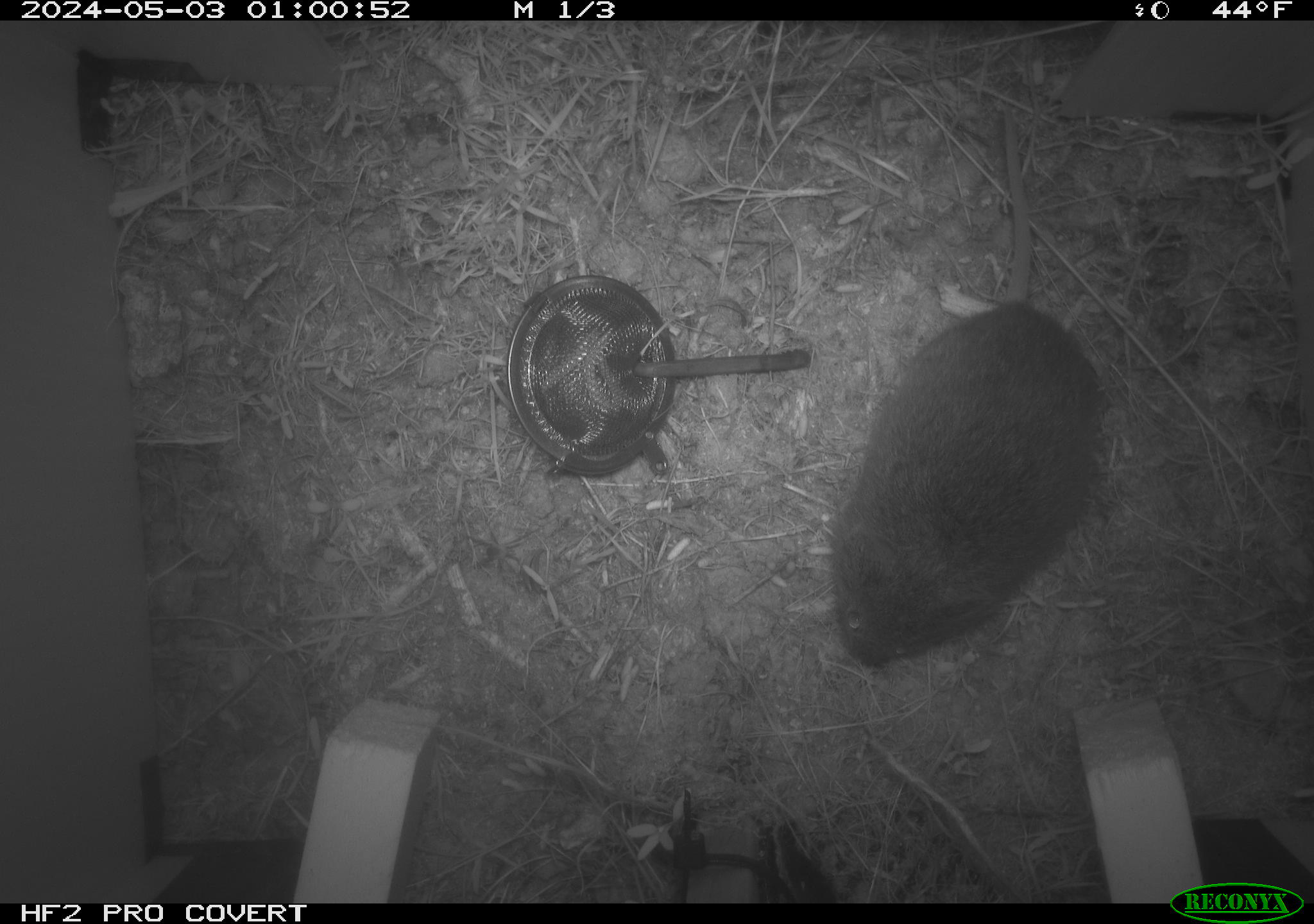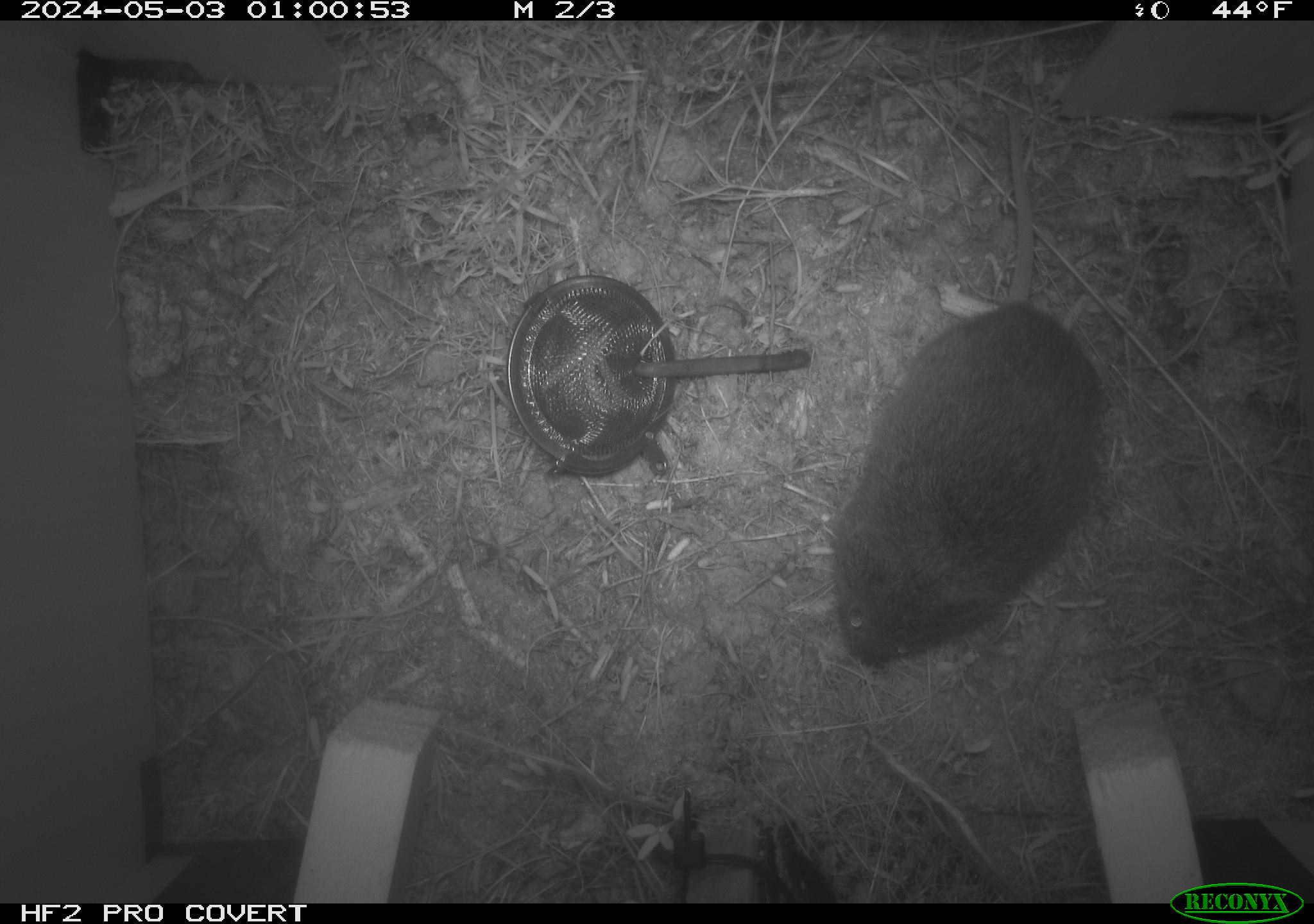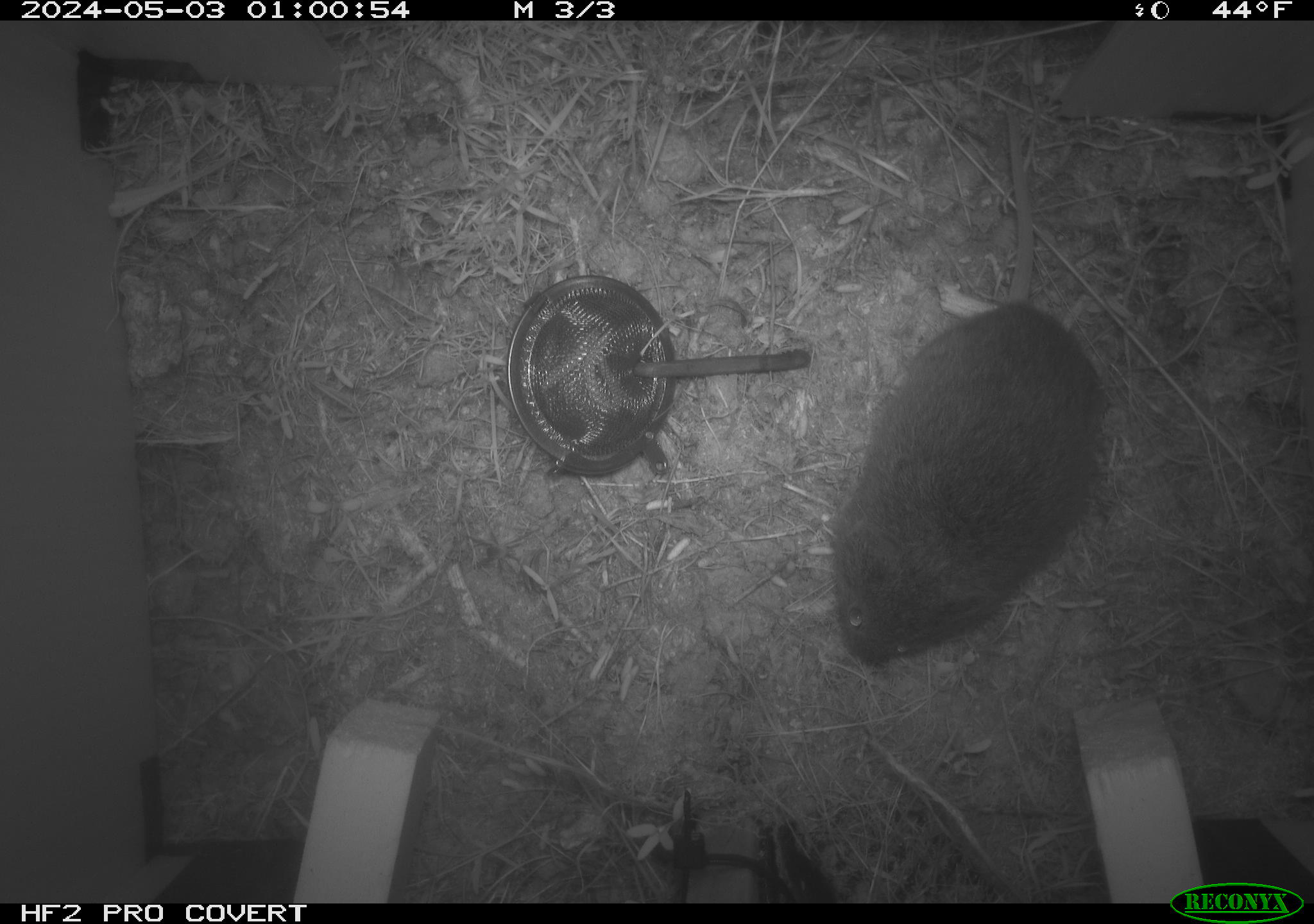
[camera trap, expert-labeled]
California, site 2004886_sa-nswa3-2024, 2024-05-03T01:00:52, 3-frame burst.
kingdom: Animalia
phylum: Chordata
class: Mammalia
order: Rodentia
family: Cricetidae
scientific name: Arvicolinae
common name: voles, lemmings, and muskrats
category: arvicolinae subfamily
Arvicolinae subfamily (voles, lemmings, and muskrats) (Arvicolinae).